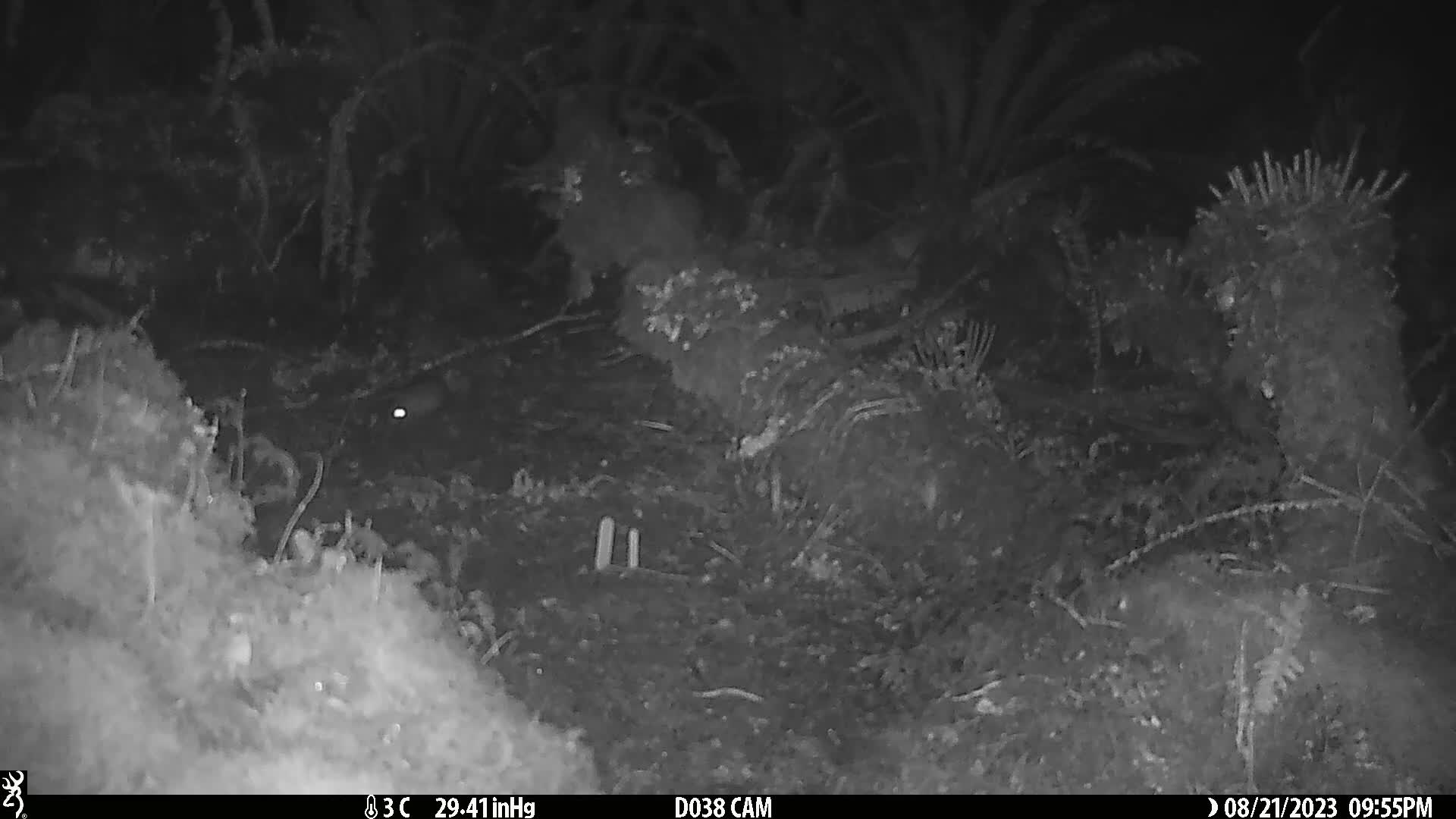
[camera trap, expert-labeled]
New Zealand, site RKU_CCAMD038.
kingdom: Animalia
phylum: Chordata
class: Mammalia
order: Rodentia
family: Muridae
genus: Rattus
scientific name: Rattus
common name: rat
Rat (Rattus).